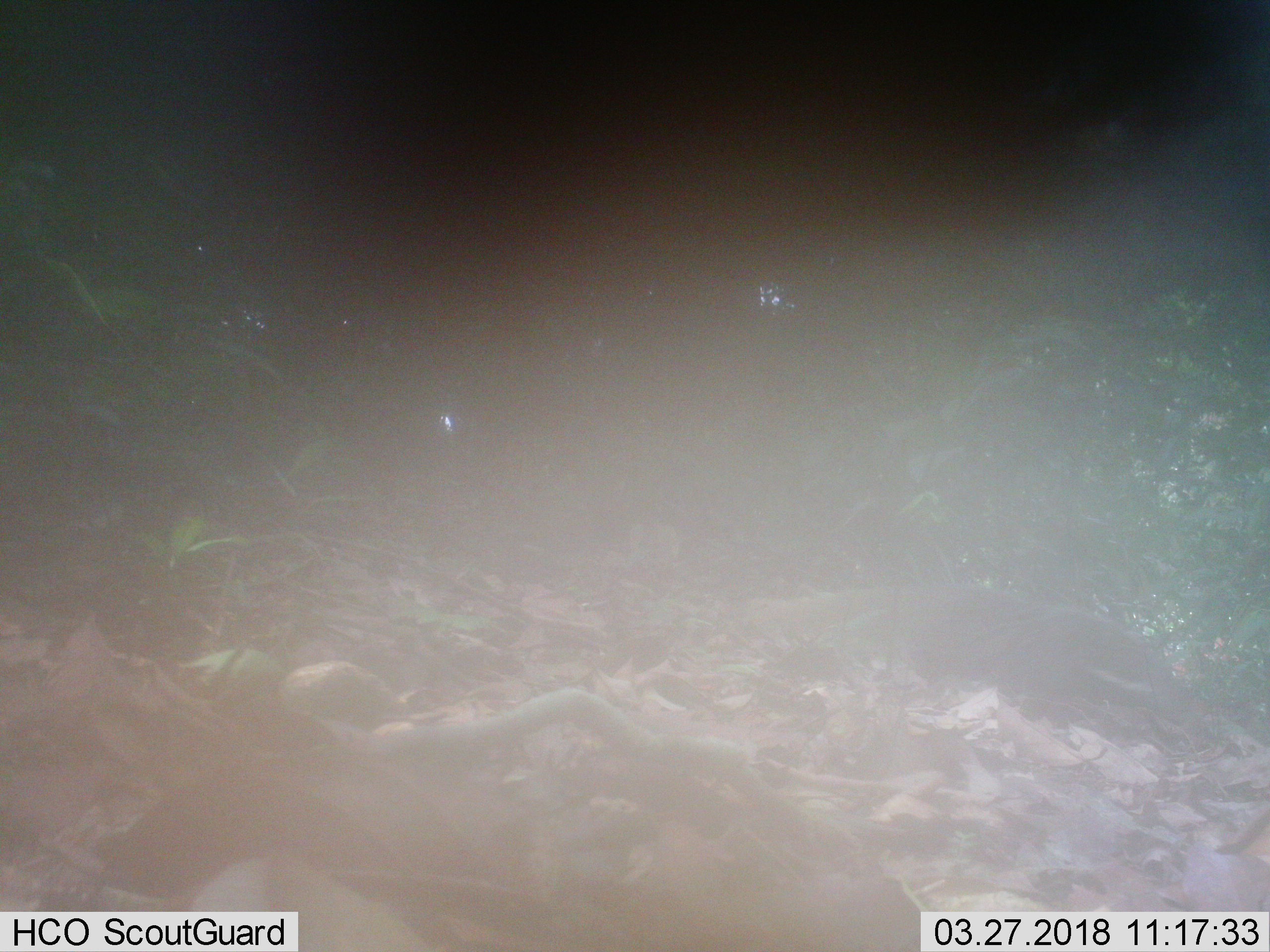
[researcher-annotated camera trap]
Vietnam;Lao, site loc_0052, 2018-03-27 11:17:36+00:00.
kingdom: Animalia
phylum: Chordata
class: Mammalia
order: Carnivora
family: Herpestidae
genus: Urva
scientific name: Urva urva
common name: crab-eating mongoose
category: crab eating mongoose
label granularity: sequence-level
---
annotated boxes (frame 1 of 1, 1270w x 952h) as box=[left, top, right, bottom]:
crab eating mongoose: box=[744, 584, 1210, 721]